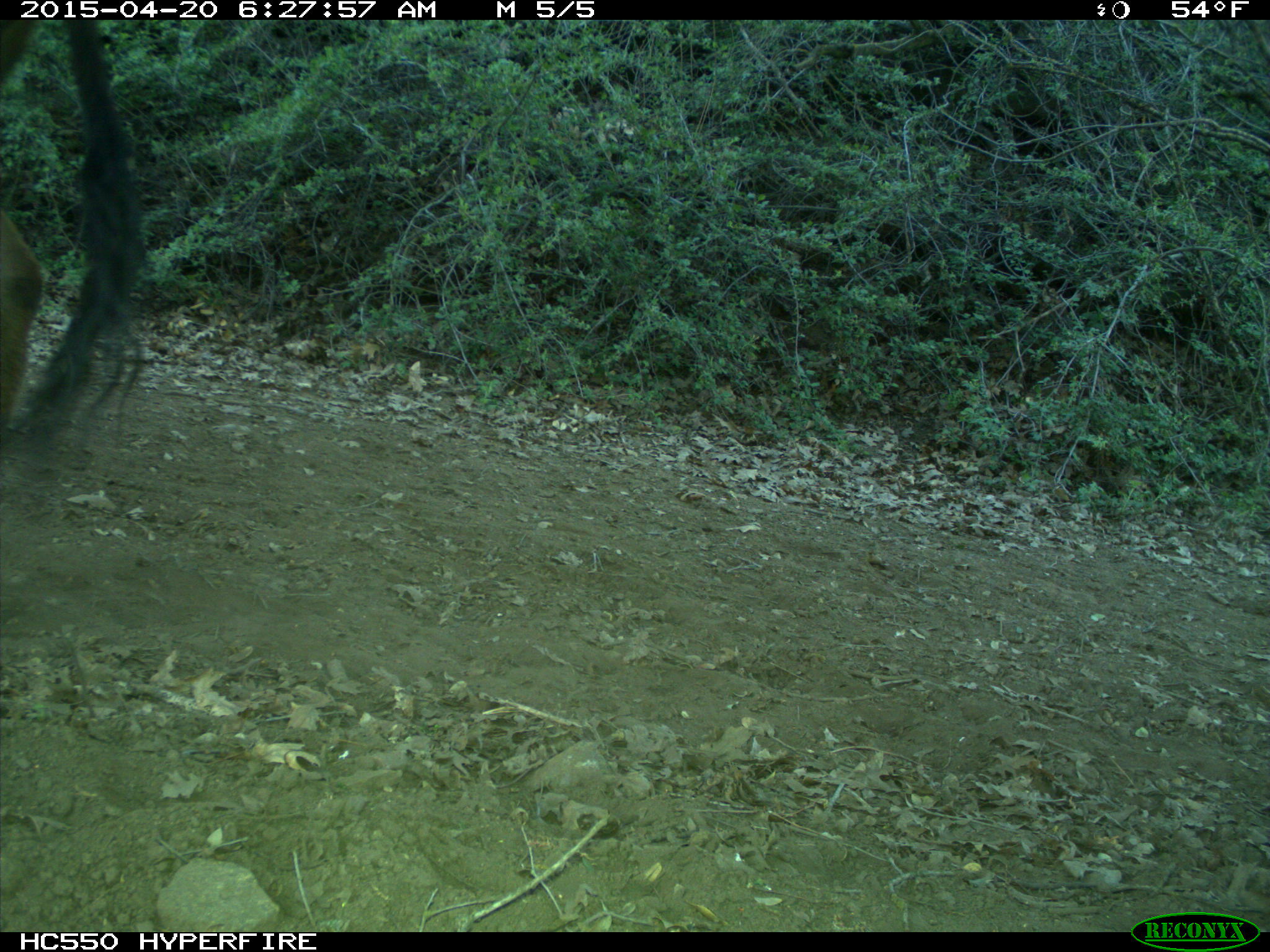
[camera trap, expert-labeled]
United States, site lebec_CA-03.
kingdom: Animalia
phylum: Chordata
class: Mammalia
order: Artiodactyla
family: Bovidae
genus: Bos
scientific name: Bos taurus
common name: domestic cow